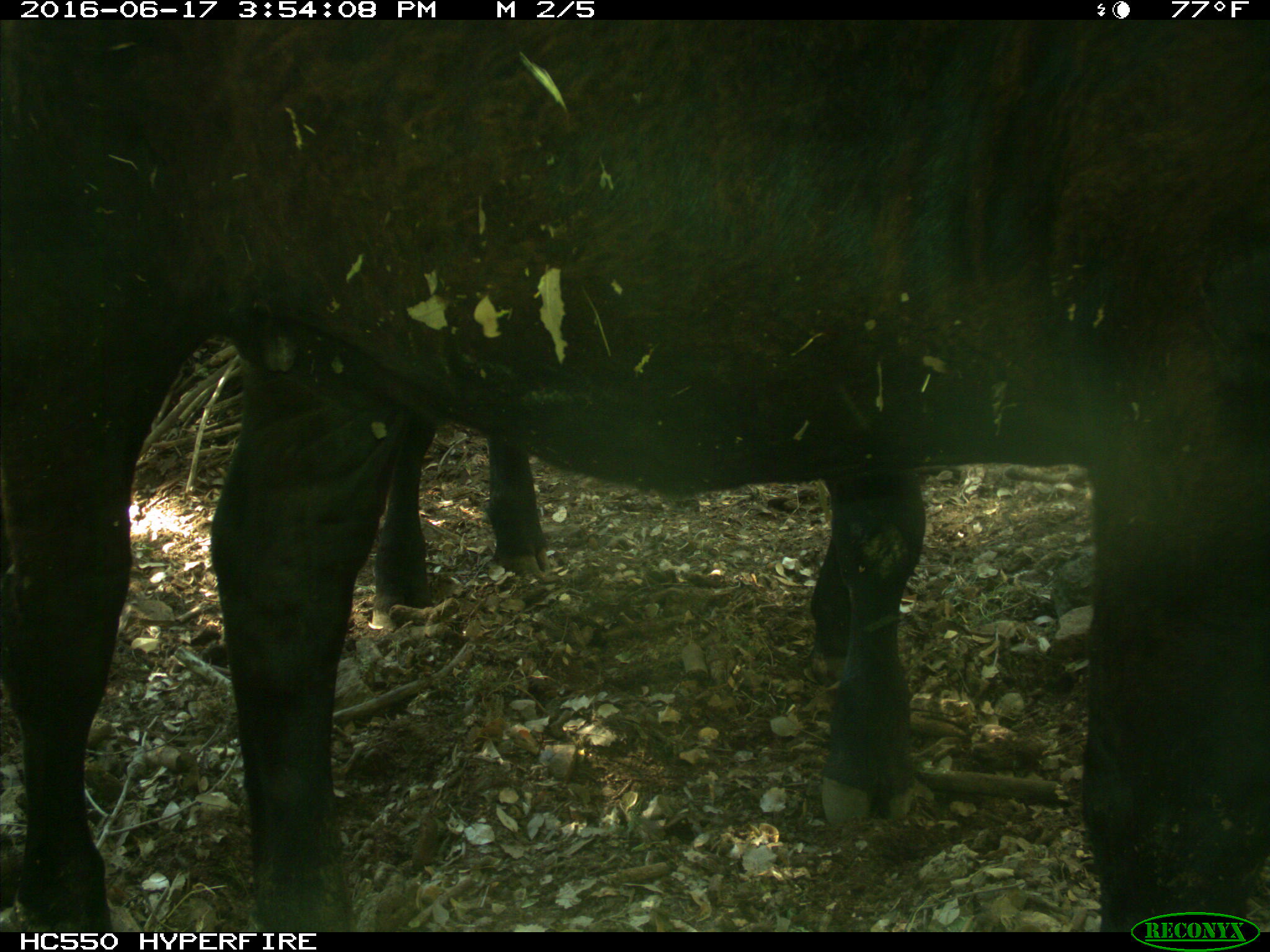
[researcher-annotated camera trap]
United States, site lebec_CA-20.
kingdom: Animalia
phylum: Chordata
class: Mammalia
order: Artiodactyla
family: Bovidae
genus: Bos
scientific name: Bos taurus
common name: domestic cow